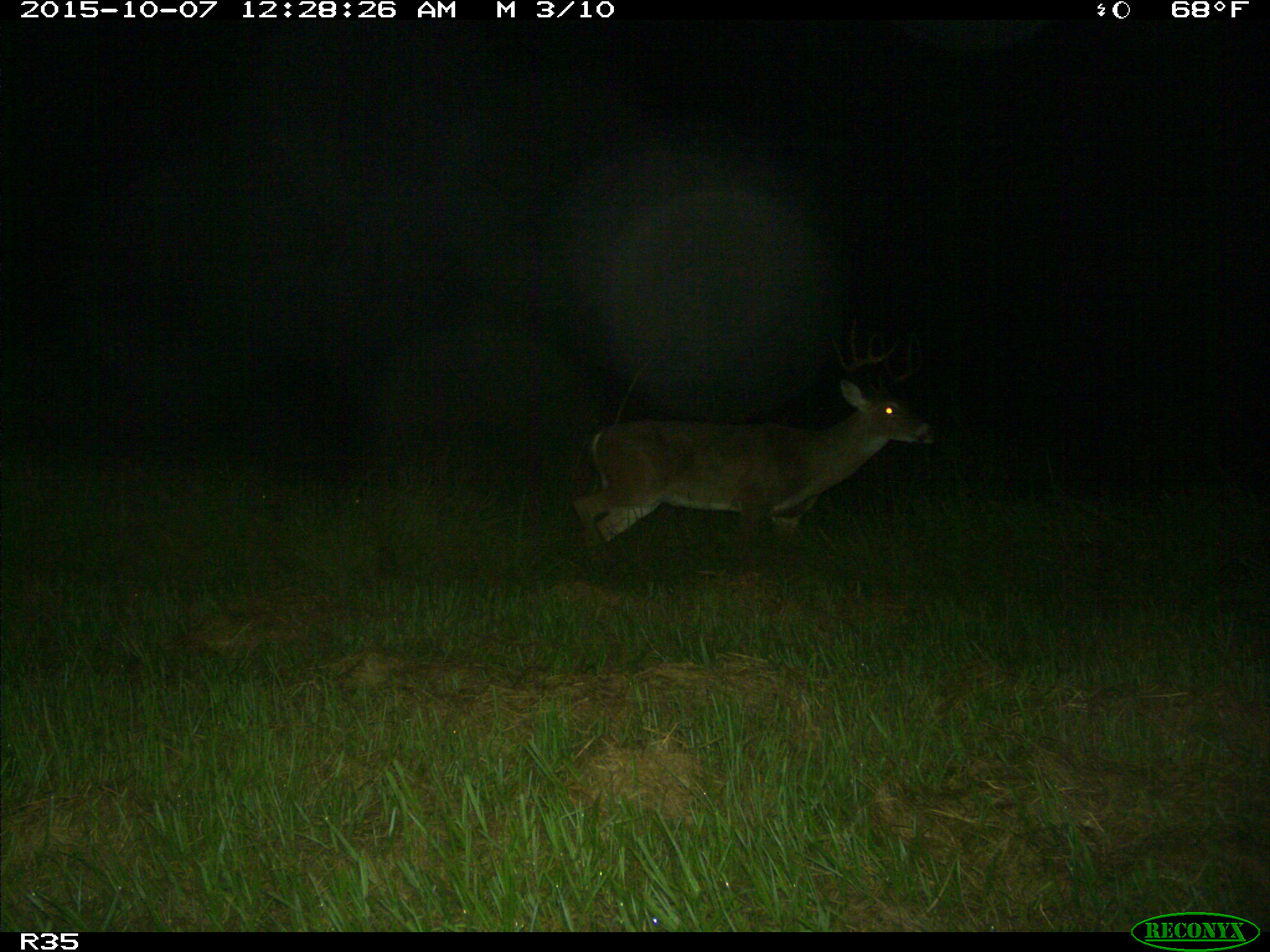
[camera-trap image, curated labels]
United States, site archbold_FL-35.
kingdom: Animalia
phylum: Chordata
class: Mammalia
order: Artiodactyla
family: Cervidae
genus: Odocoileus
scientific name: Odocoileus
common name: deer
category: unidentified deer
Unidentified deer (deer) (Odocoileus).